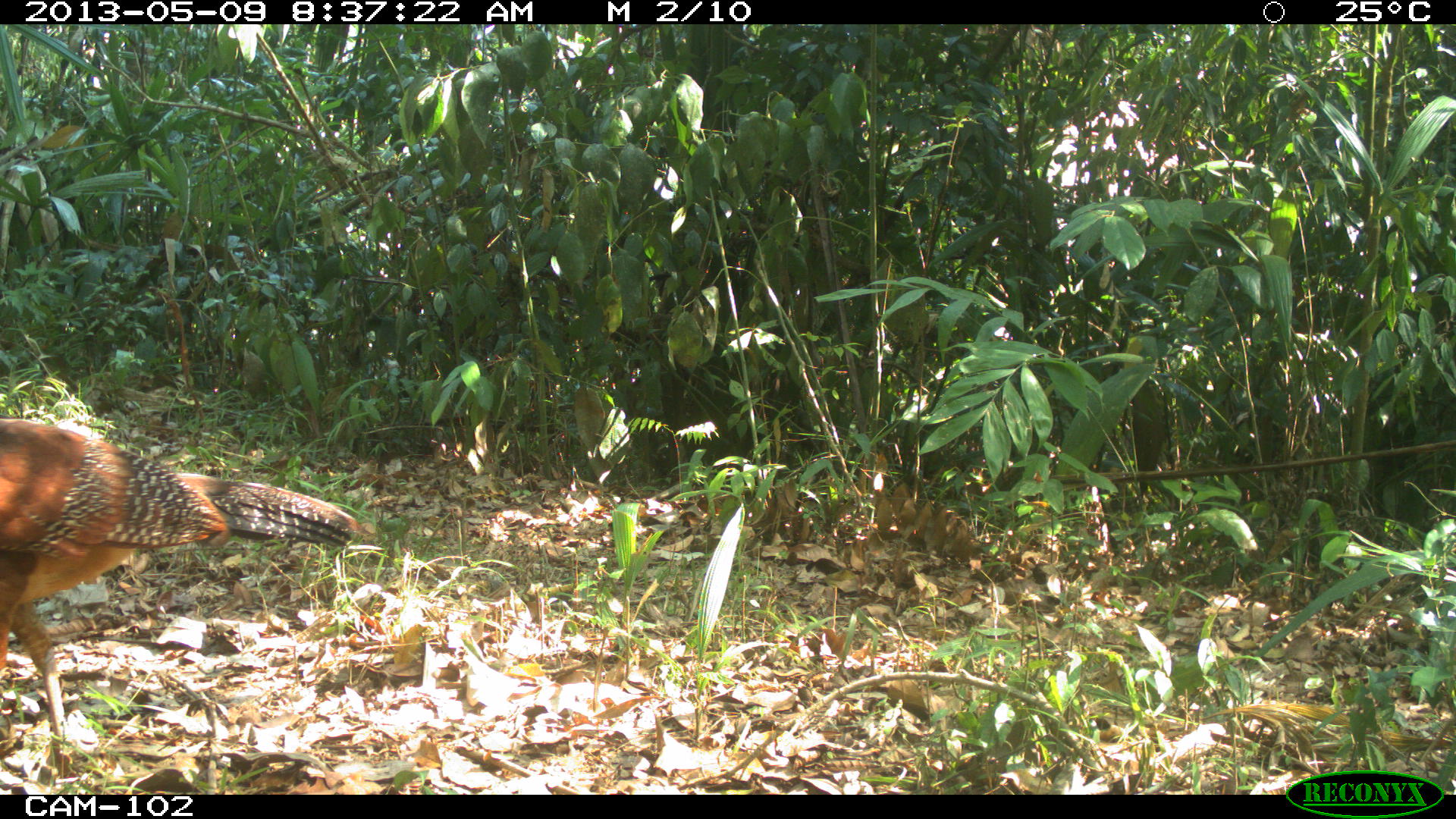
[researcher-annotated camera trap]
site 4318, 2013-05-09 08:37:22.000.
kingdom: Animalia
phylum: Chordata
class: Aves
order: Galliformes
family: Cracidae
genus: Crax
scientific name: Crax rubra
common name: great curassow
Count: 1.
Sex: female.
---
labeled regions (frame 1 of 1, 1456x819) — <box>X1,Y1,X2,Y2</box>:
crax rubra: <box>0,416,370,794</box>